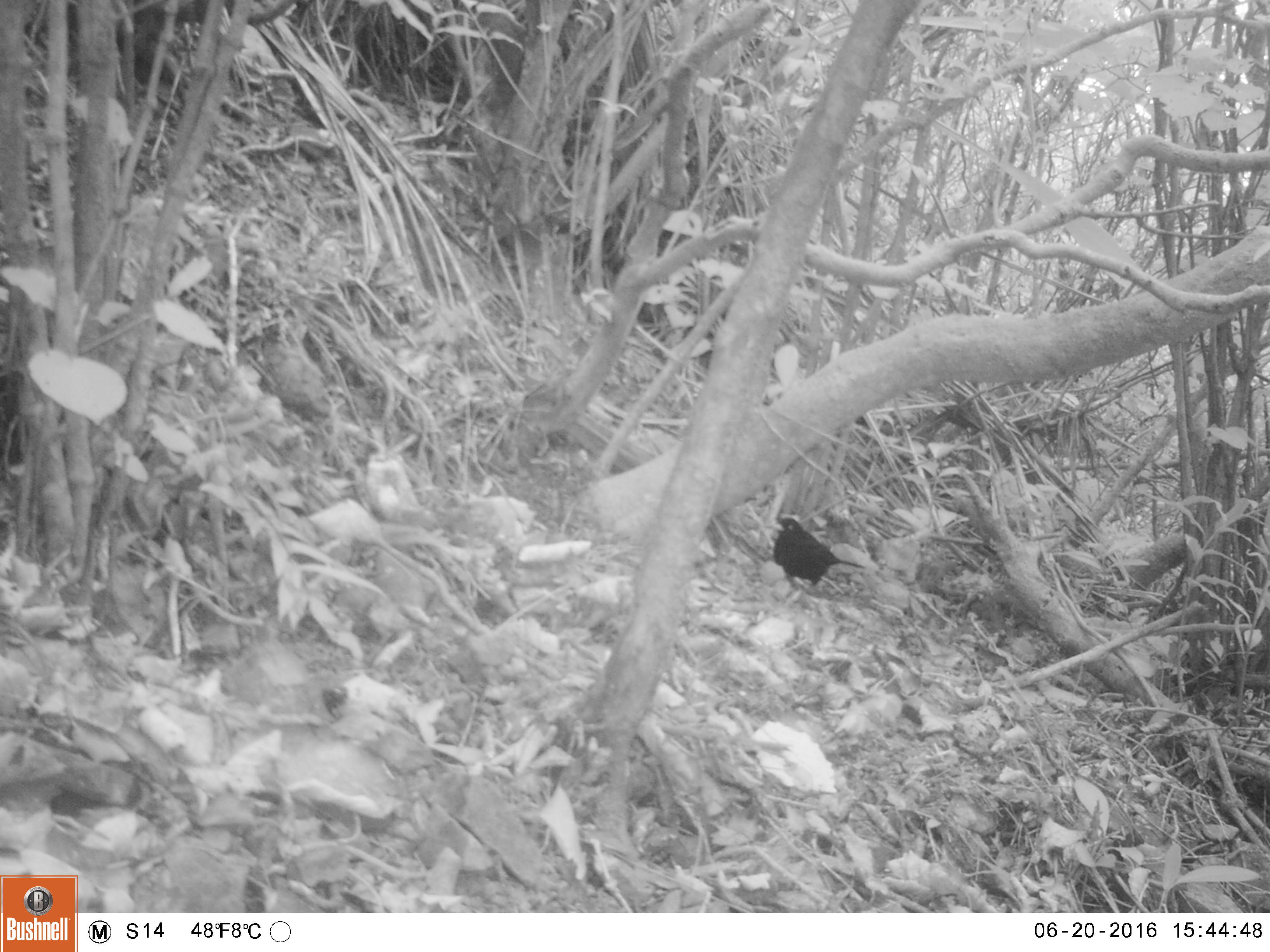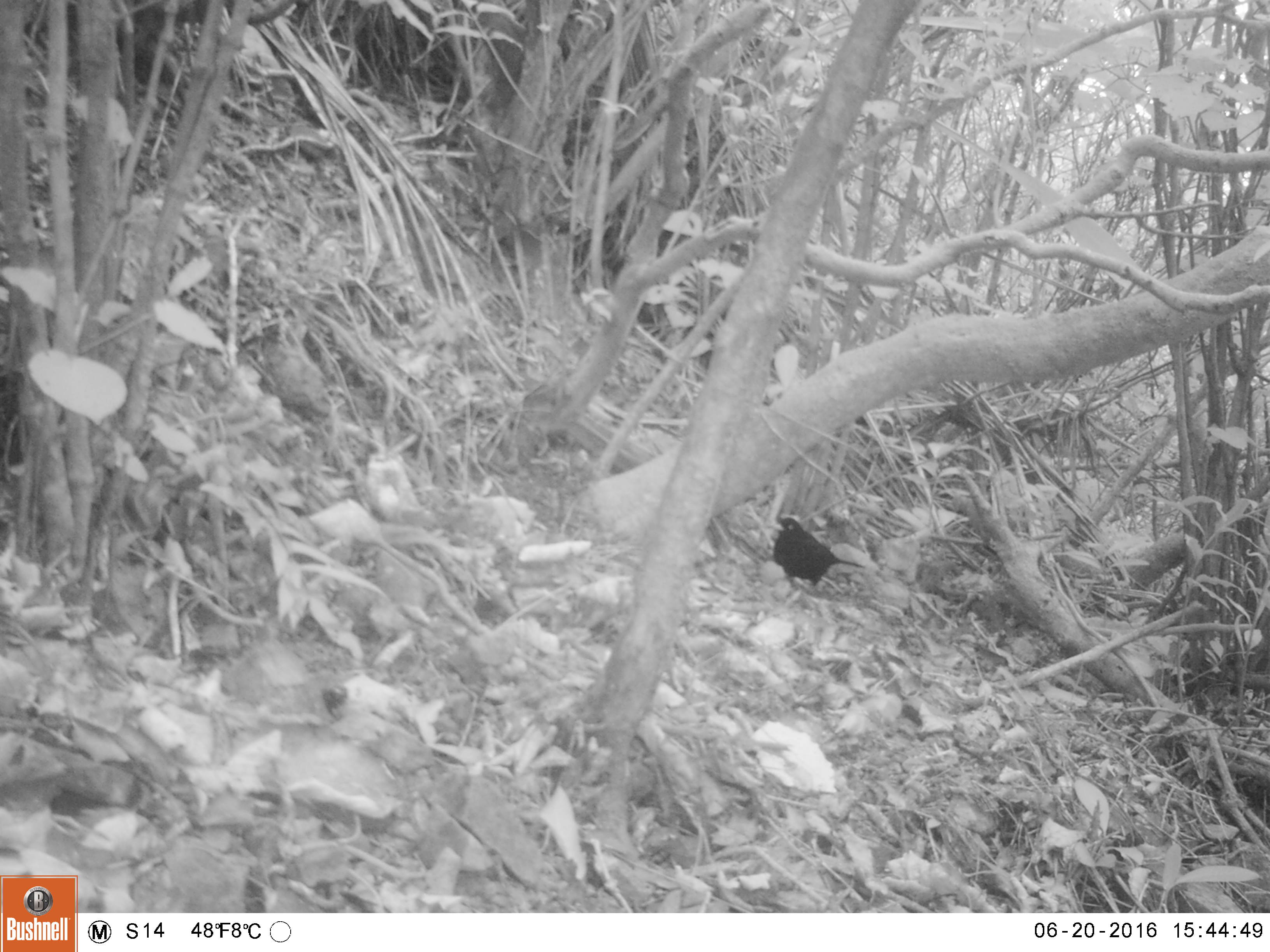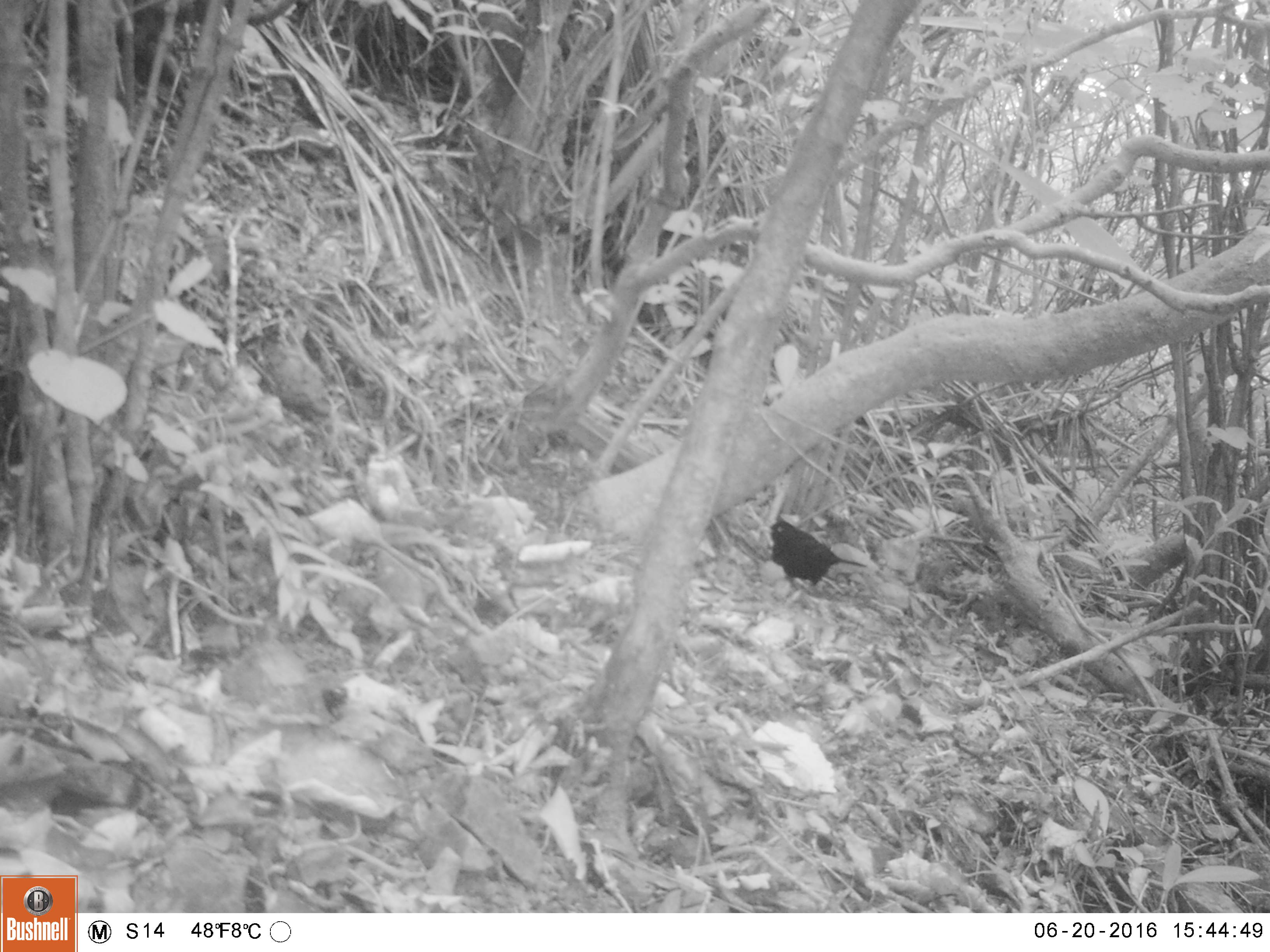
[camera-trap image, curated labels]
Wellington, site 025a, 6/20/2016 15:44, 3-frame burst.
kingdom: Animalia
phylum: Chordata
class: Aves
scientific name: Aves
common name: bird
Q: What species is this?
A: Bird (Aves).